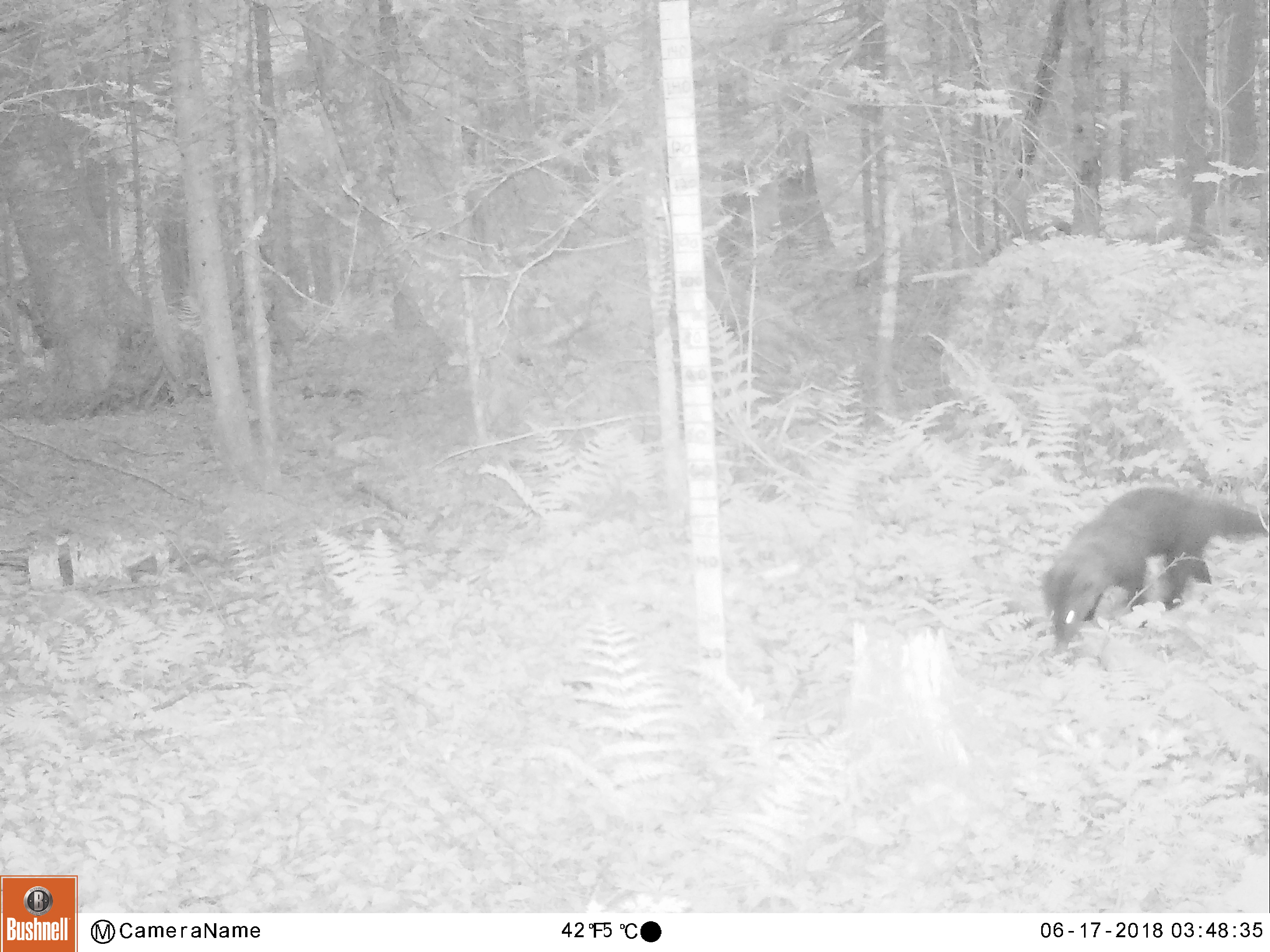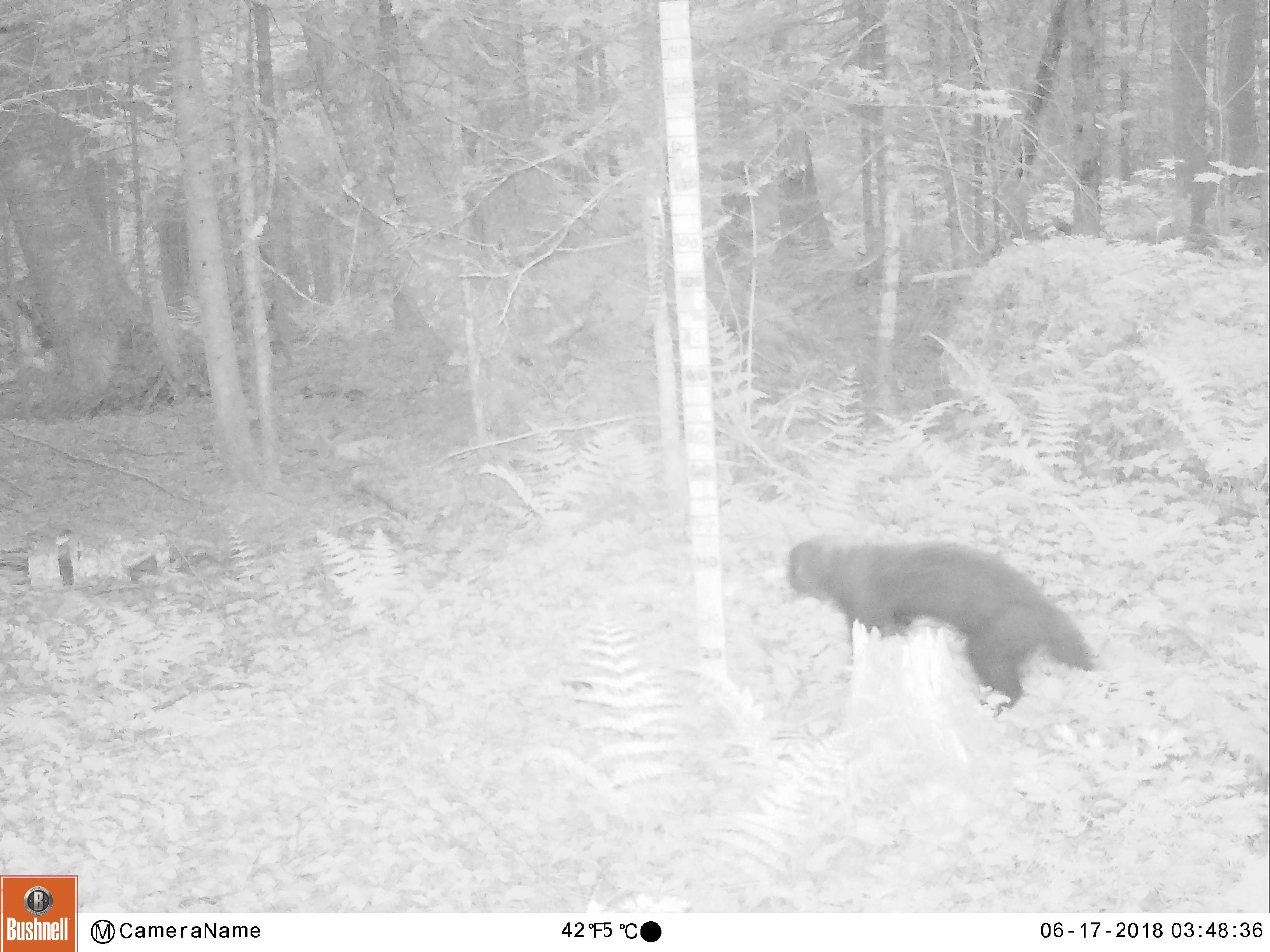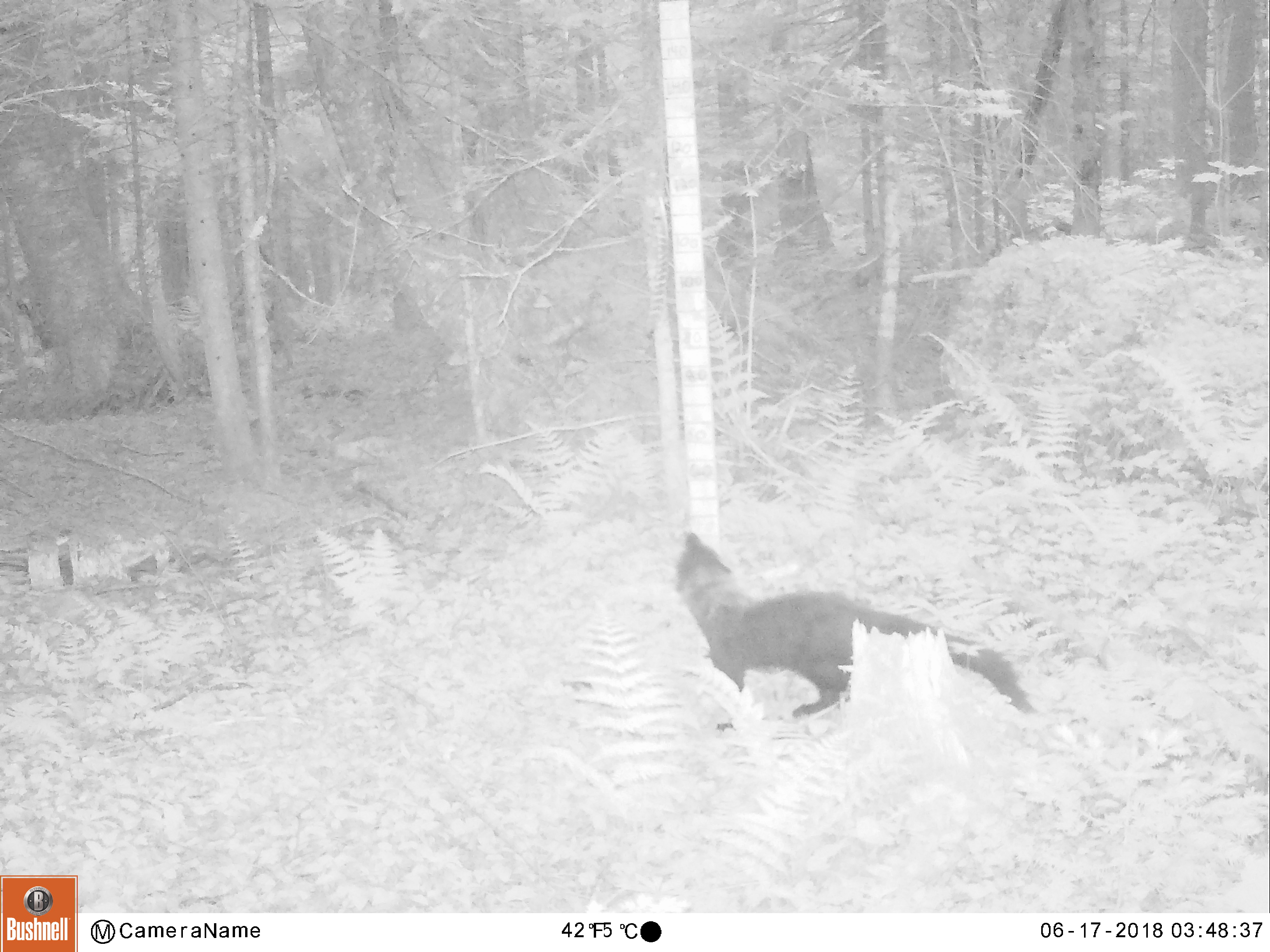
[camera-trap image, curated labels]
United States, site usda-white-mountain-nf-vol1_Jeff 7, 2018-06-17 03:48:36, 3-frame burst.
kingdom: Animalia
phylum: Chordata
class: Mammalia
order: Carnivora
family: Mustelidae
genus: Pekania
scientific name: Pekania pennanti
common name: fisher